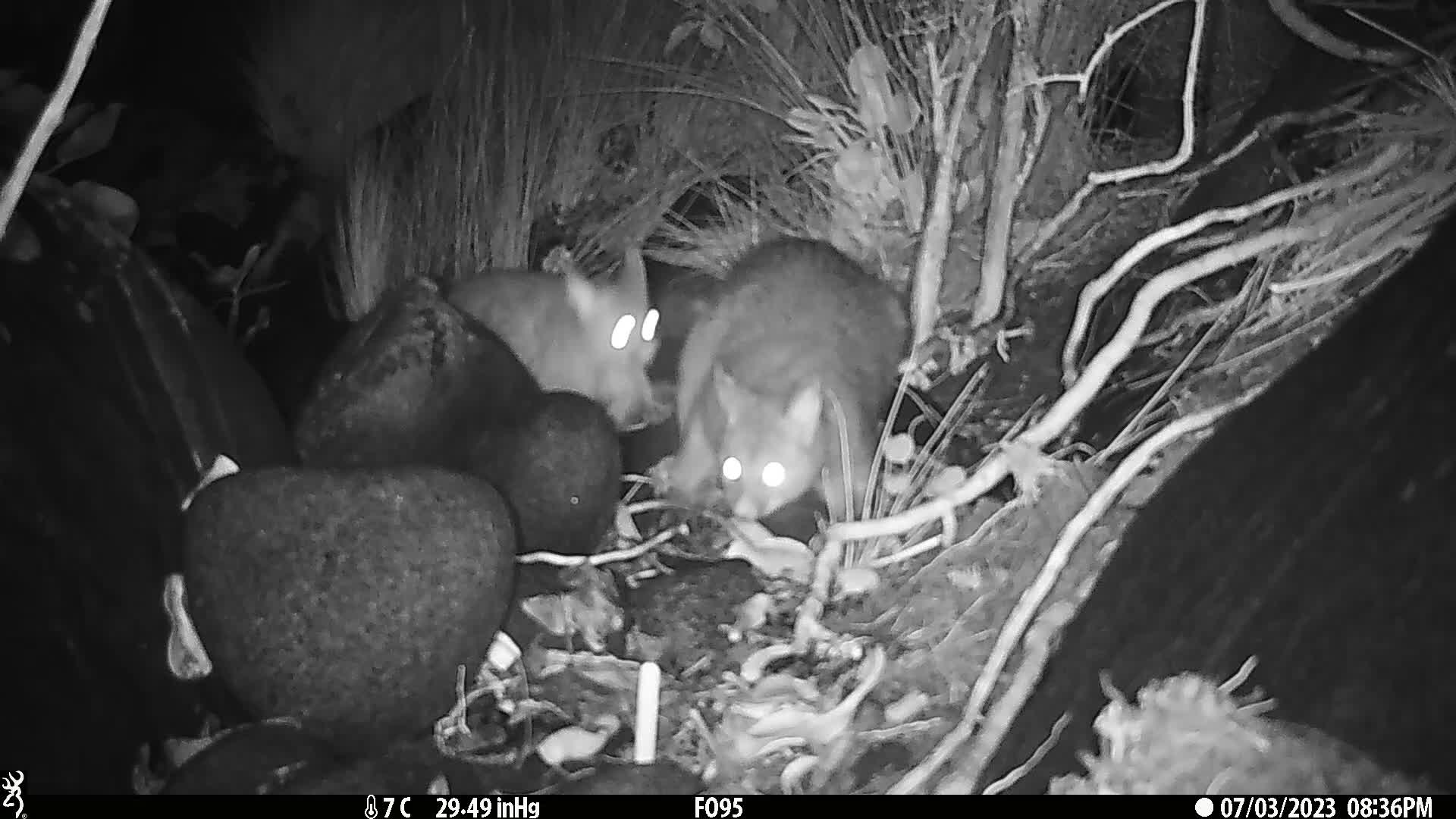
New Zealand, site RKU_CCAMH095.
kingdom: Animalia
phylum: Chordata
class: Mammalia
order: Diprotodontia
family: Phalangeridae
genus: Trichosurus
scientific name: Trichosurus vulpecula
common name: common brushtail possum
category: possum